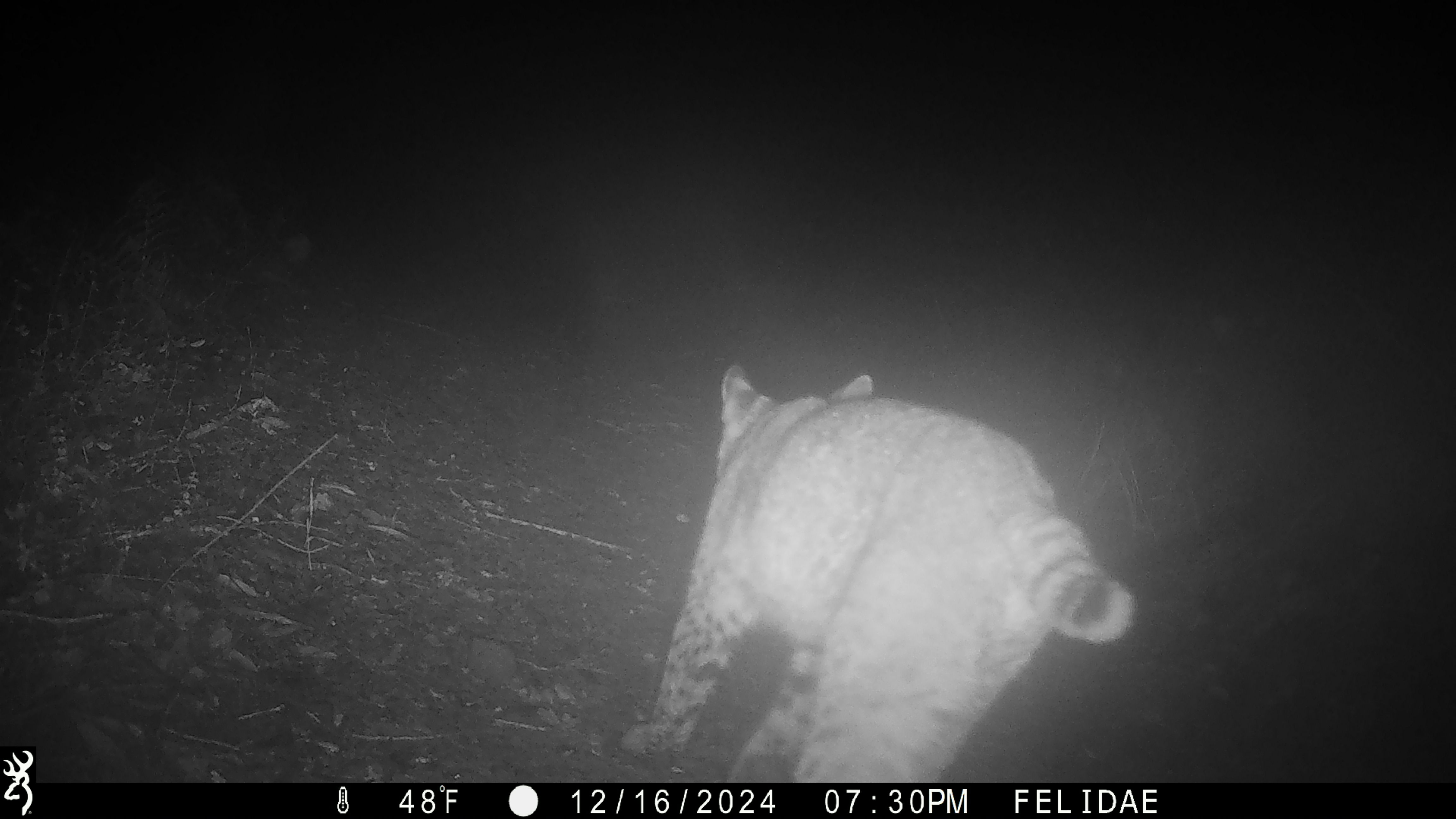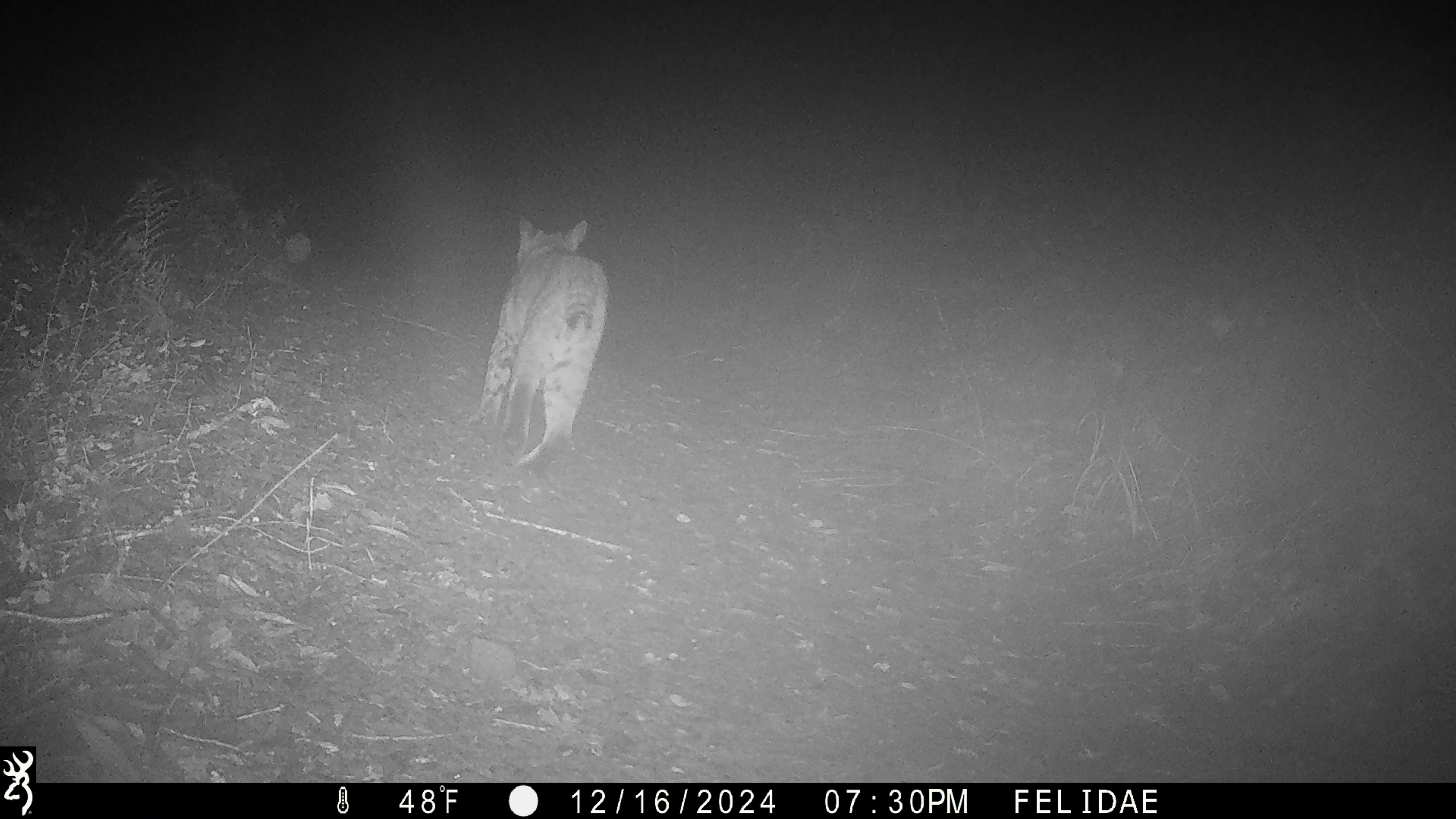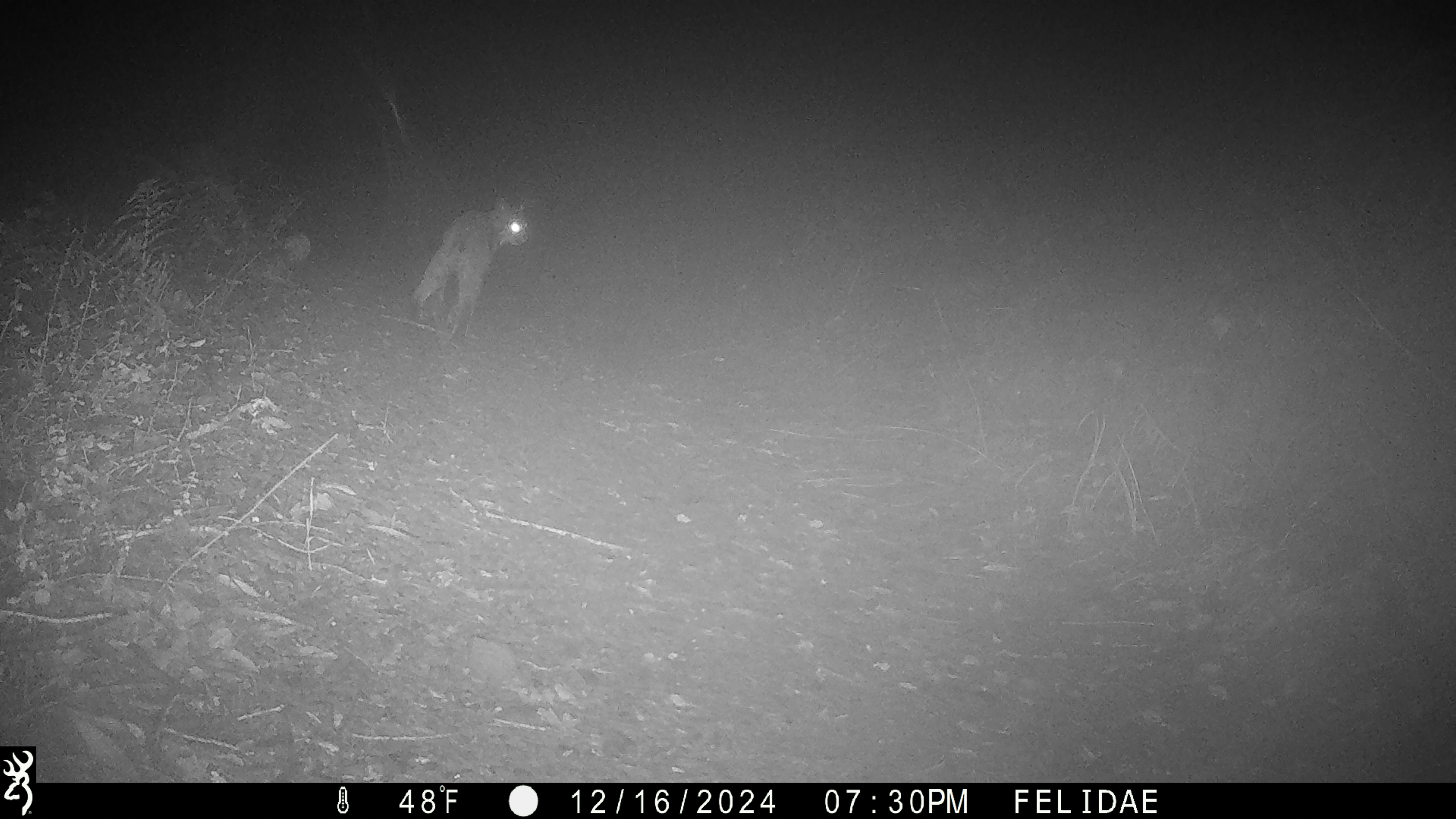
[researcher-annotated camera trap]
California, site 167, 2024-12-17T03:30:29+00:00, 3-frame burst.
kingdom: Animalia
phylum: Chordata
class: Mammalia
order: Carnivora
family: Felidae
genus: Lynx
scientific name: Lynx rufus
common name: bobcat